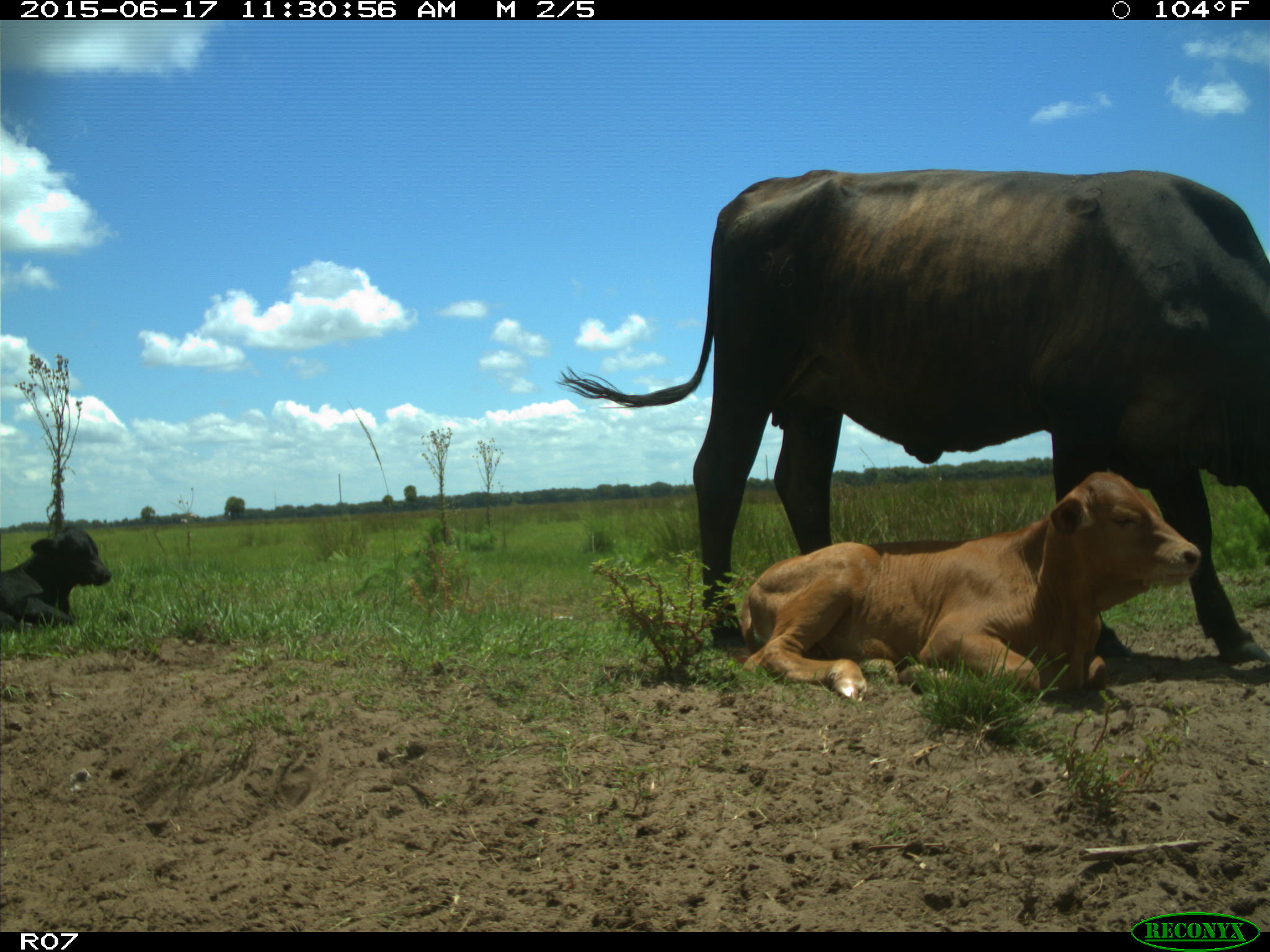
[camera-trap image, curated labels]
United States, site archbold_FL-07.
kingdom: Animalia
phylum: Chordata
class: Mammalia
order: Artiodactyla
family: Bovidae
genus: Bos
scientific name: Bos taurus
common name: domestic cow